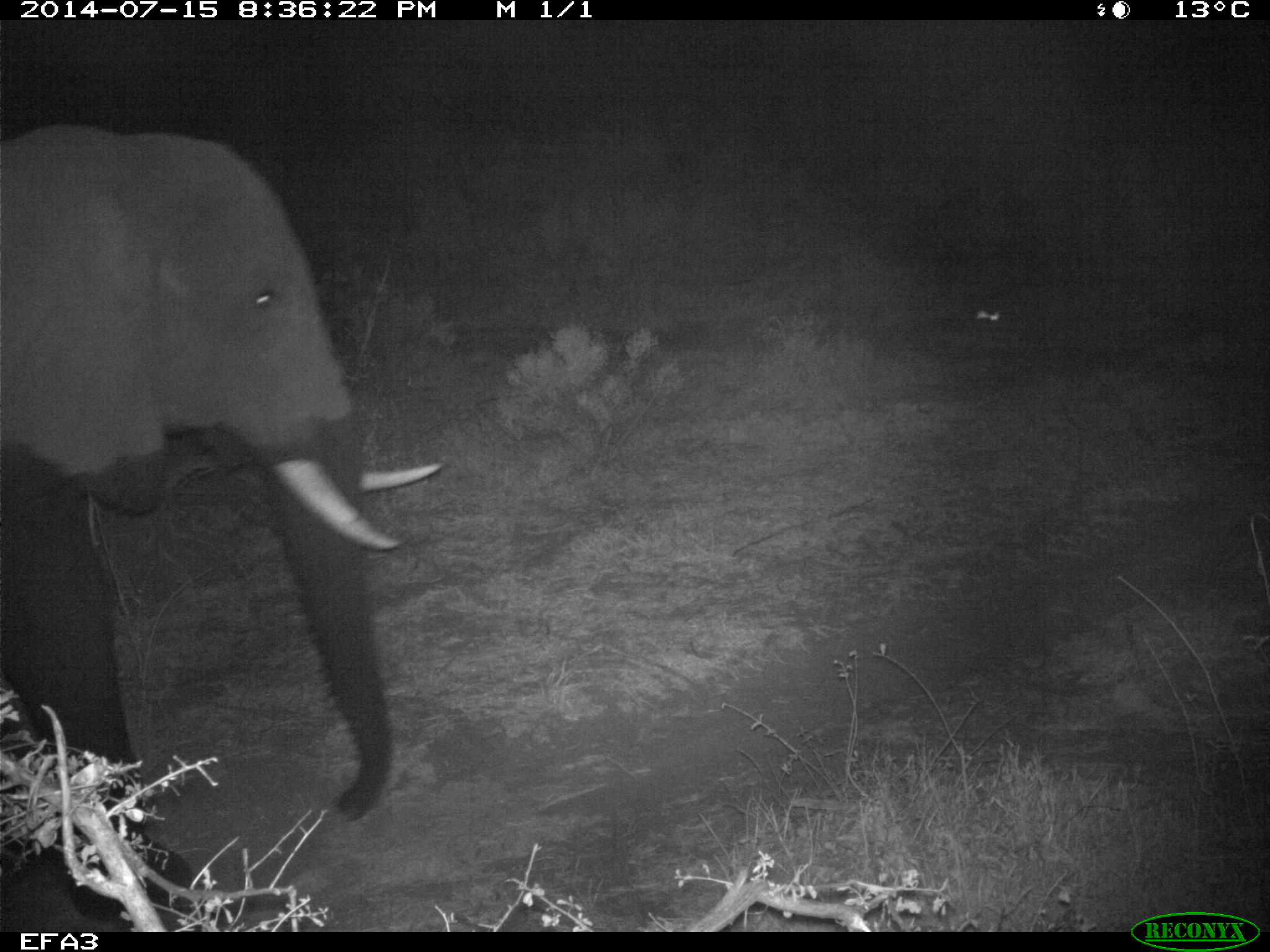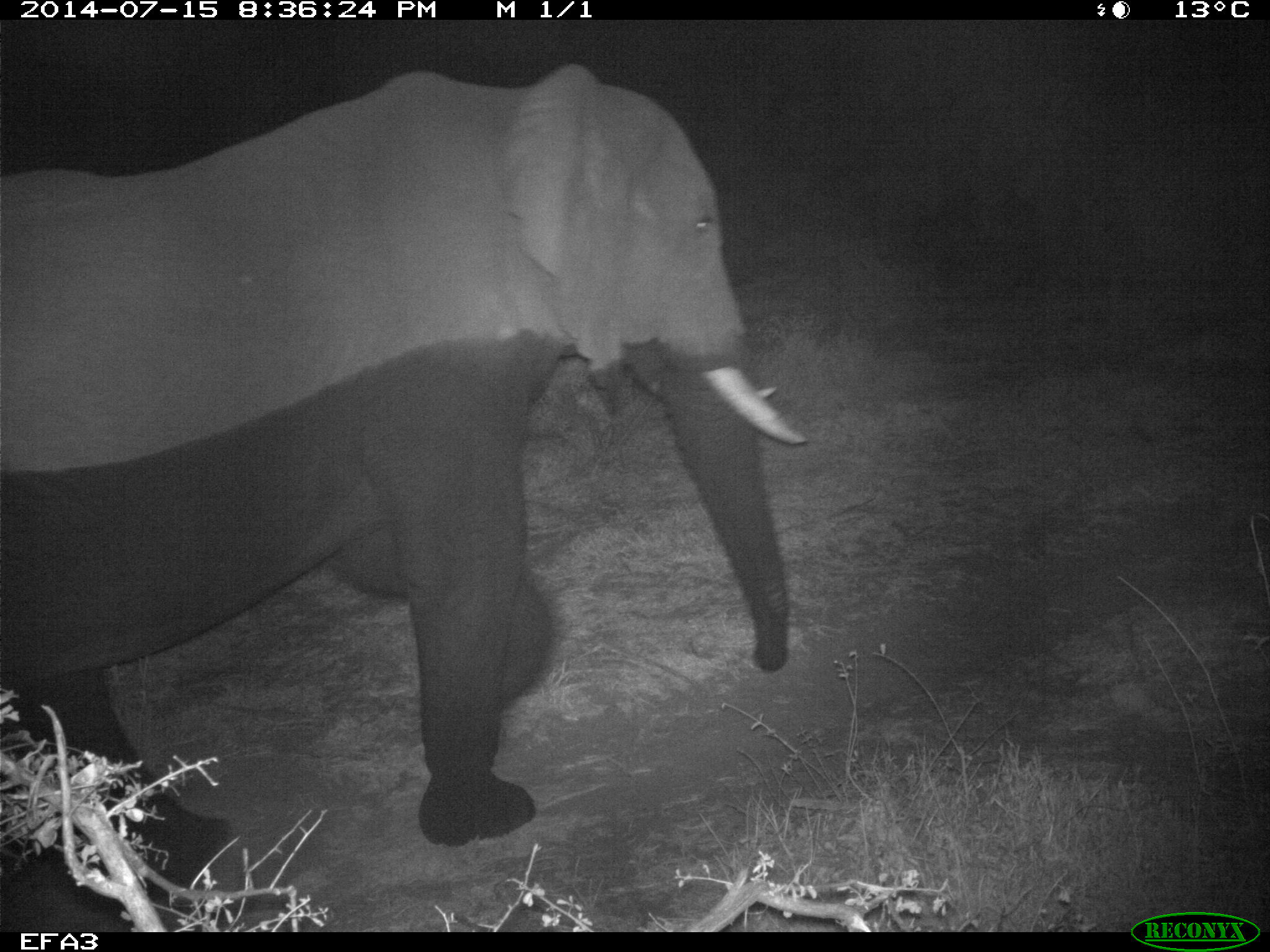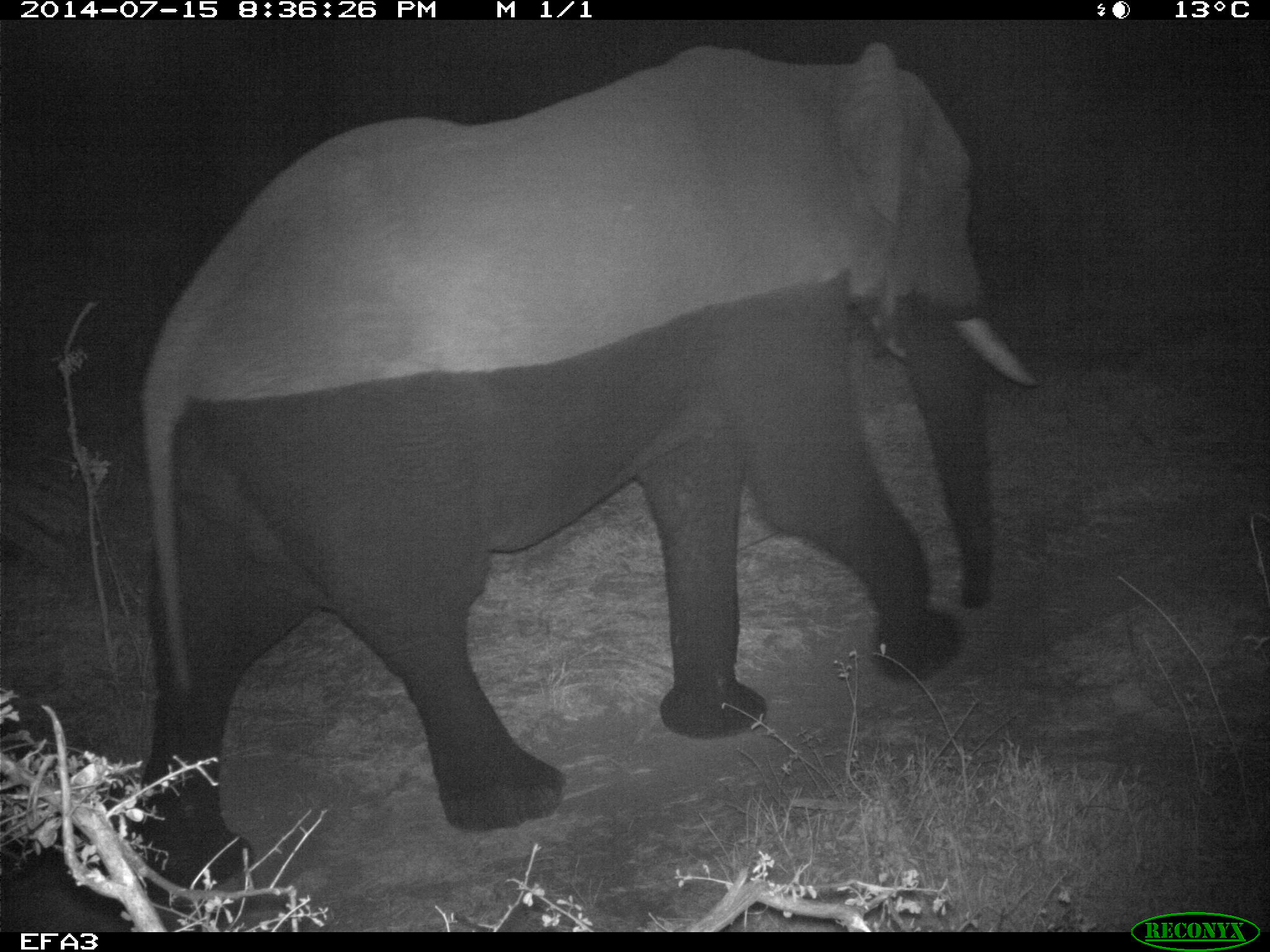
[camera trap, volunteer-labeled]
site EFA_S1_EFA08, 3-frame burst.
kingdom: Animalia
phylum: Chordata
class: Mammalia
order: Proboscidea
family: Elephantidae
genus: Loxodonta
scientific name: Loxodonta africana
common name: african bush elephant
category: elephant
Elephant (african bush elephant) (Loxodonta africana), count 1. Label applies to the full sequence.